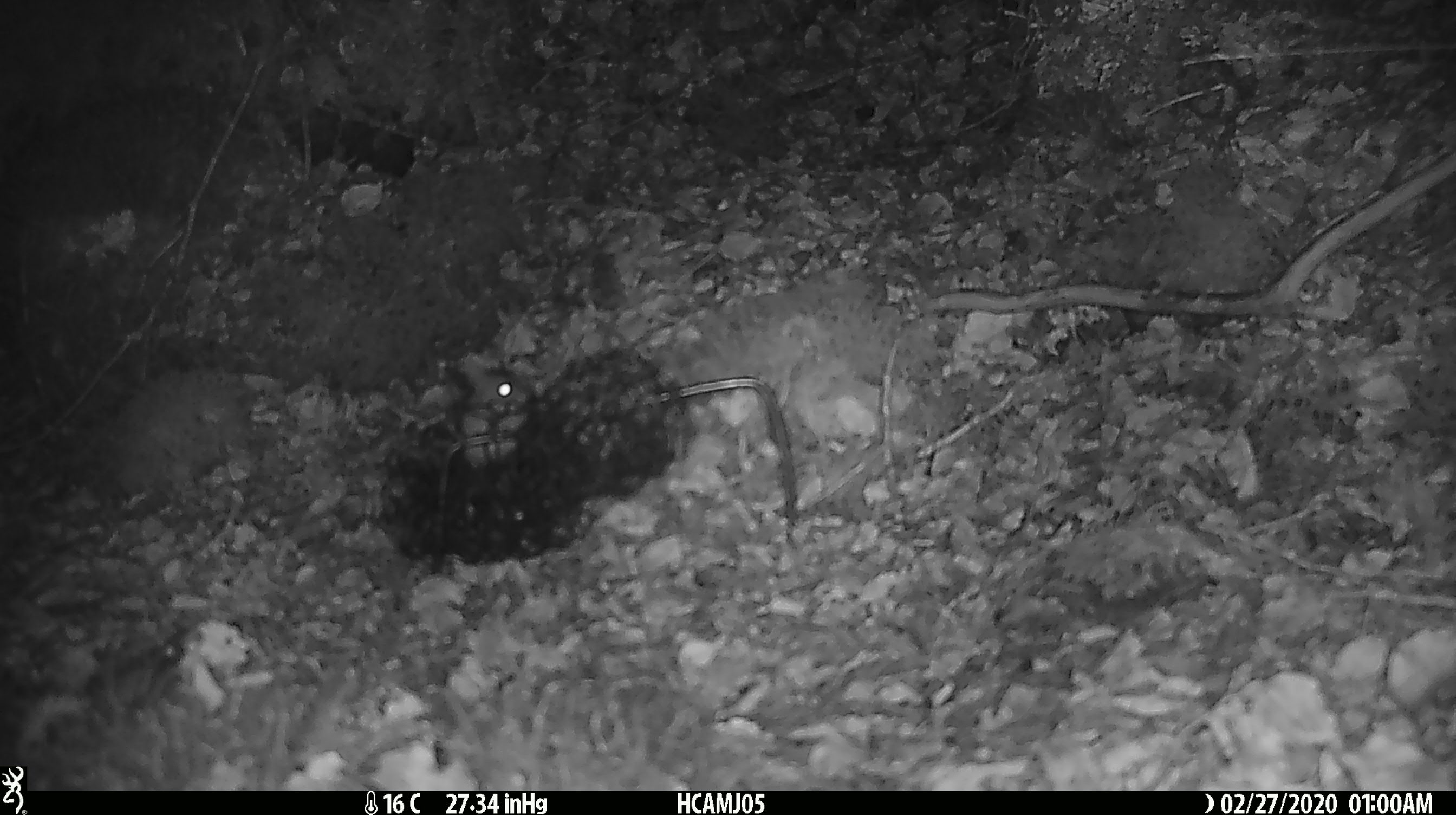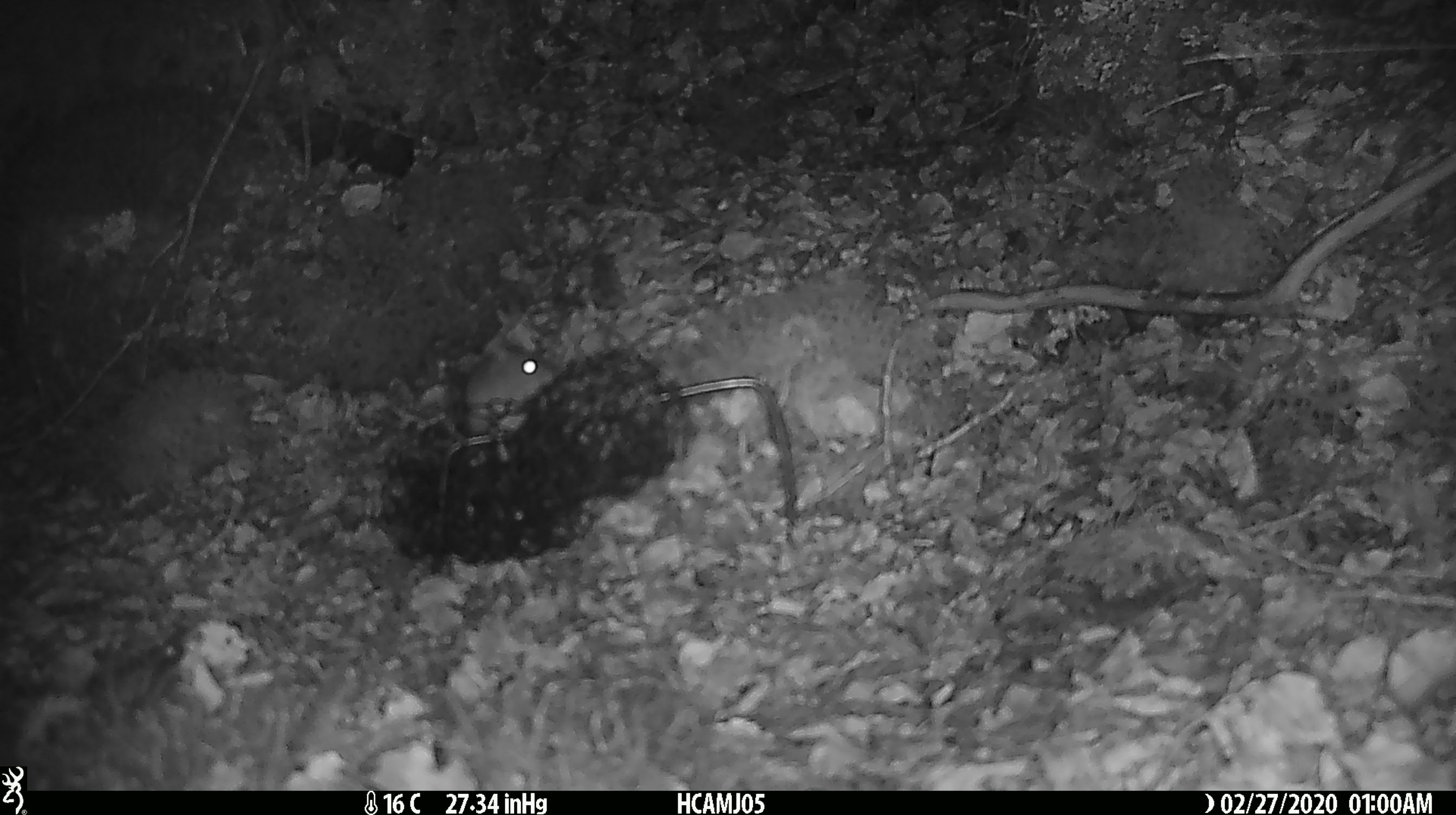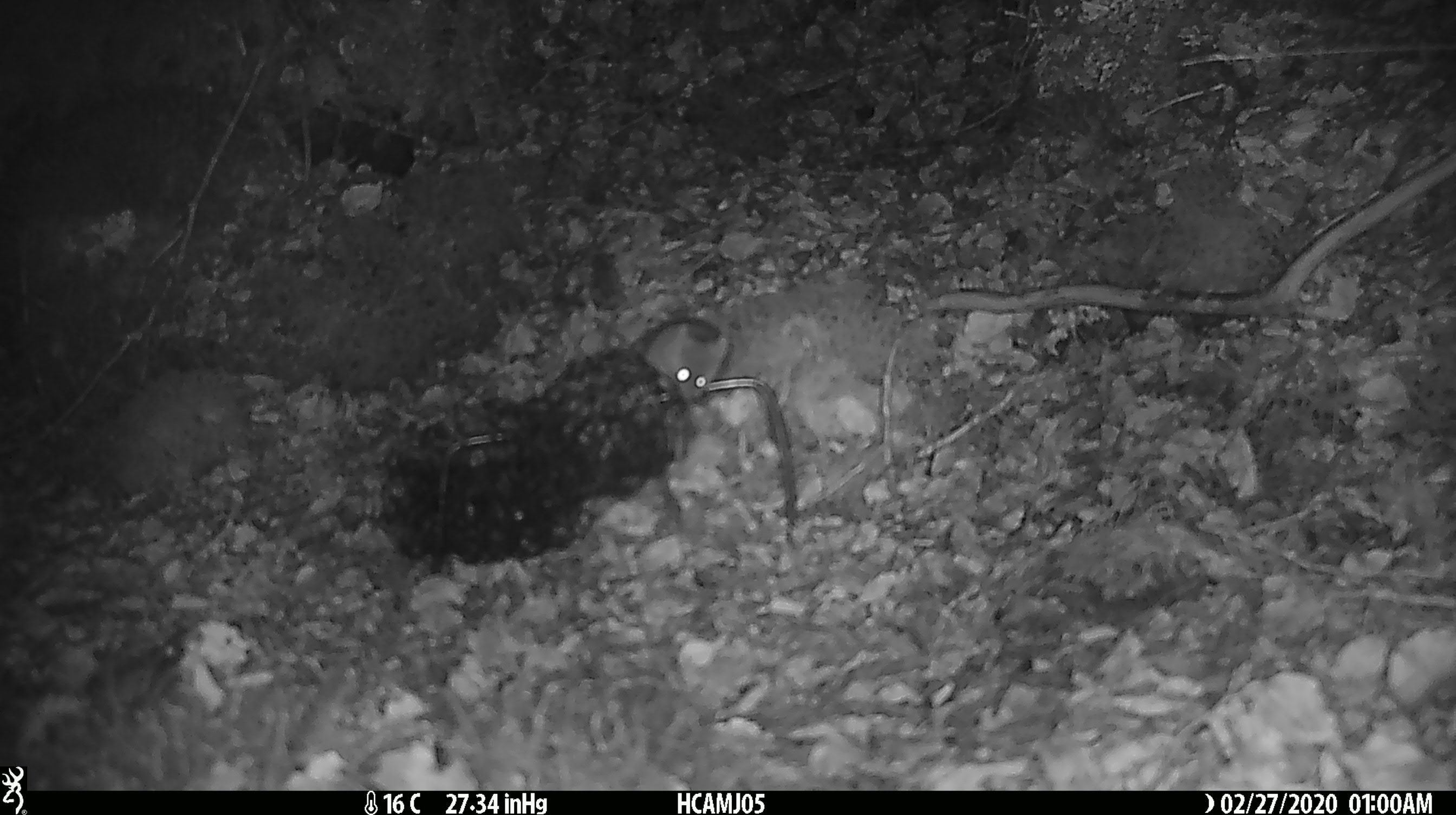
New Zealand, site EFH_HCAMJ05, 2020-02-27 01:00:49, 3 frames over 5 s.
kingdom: Animalia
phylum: Chordata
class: Mammalia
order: Rodentia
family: Muridae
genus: Mus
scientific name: Mus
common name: mouse